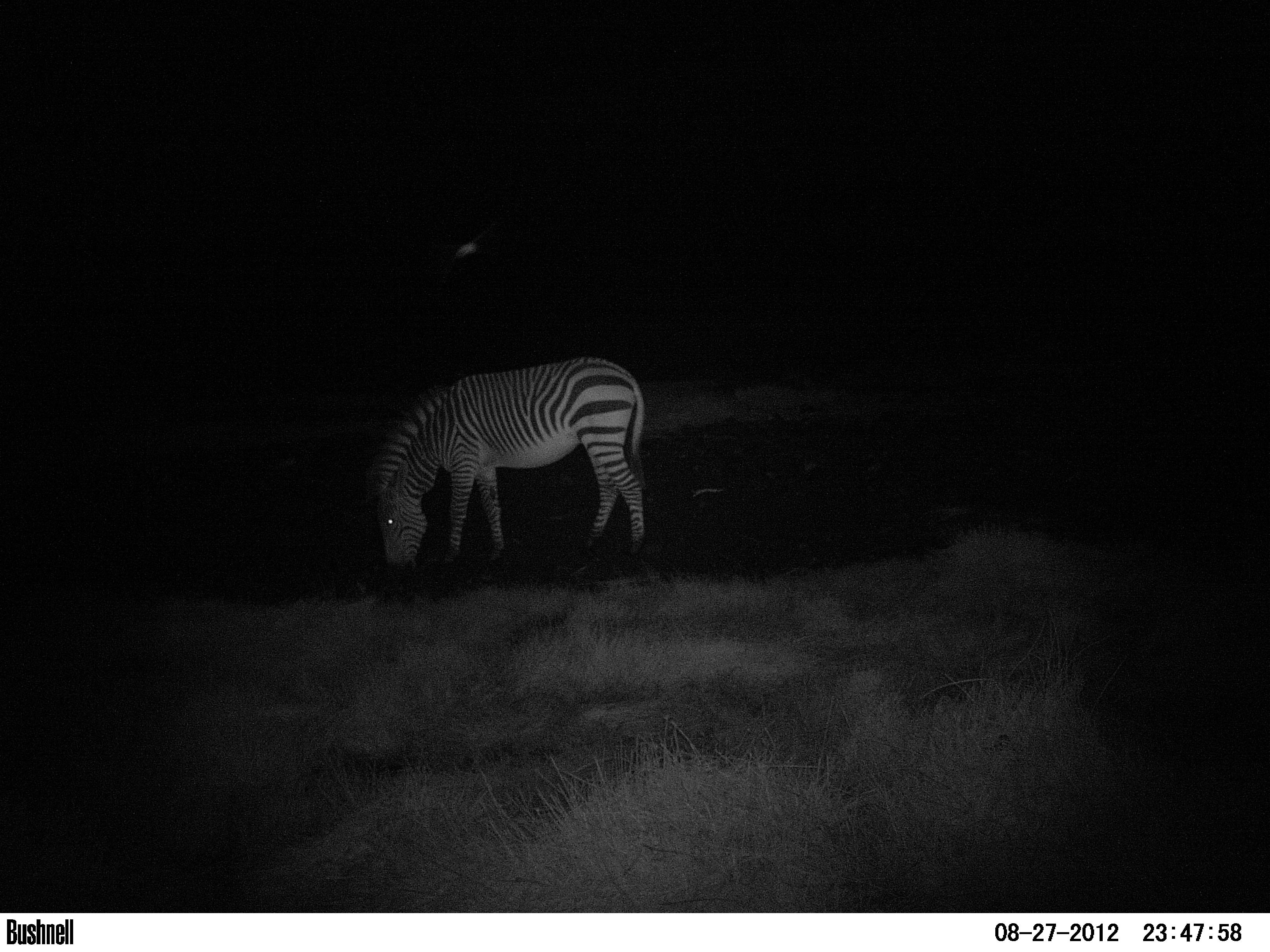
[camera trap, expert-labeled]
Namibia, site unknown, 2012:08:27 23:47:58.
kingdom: Animalia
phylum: Chordata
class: Mammalia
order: Perissodactyla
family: Equidae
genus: Equus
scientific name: Equus zebra hartmannae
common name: hartmann's mountain zebra